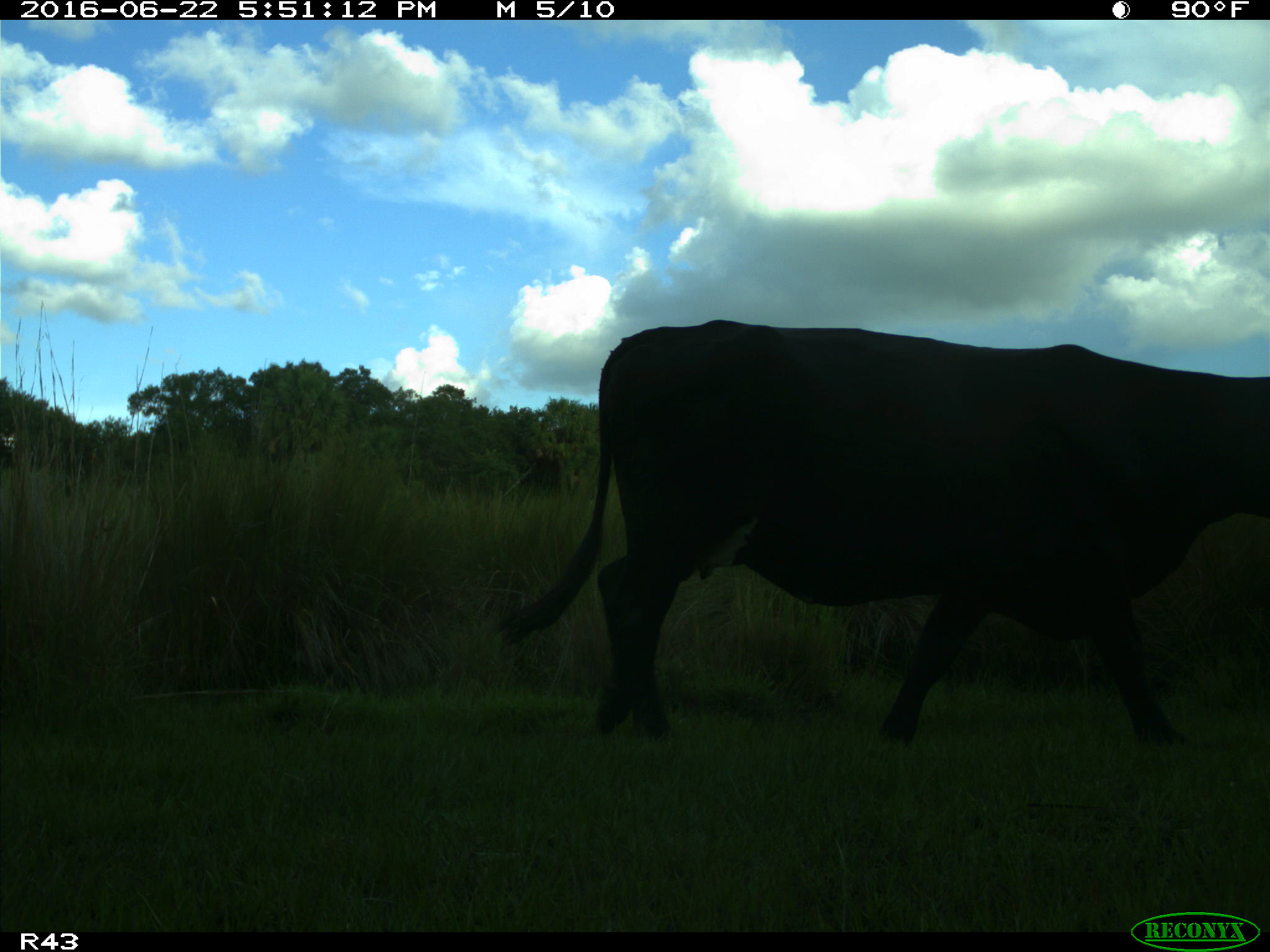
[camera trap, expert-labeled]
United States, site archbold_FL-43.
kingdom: Animalia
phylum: Chordata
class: Mammalia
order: Artiodactyla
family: Bovidae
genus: Bos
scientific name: Bos taurus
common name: domestic cow